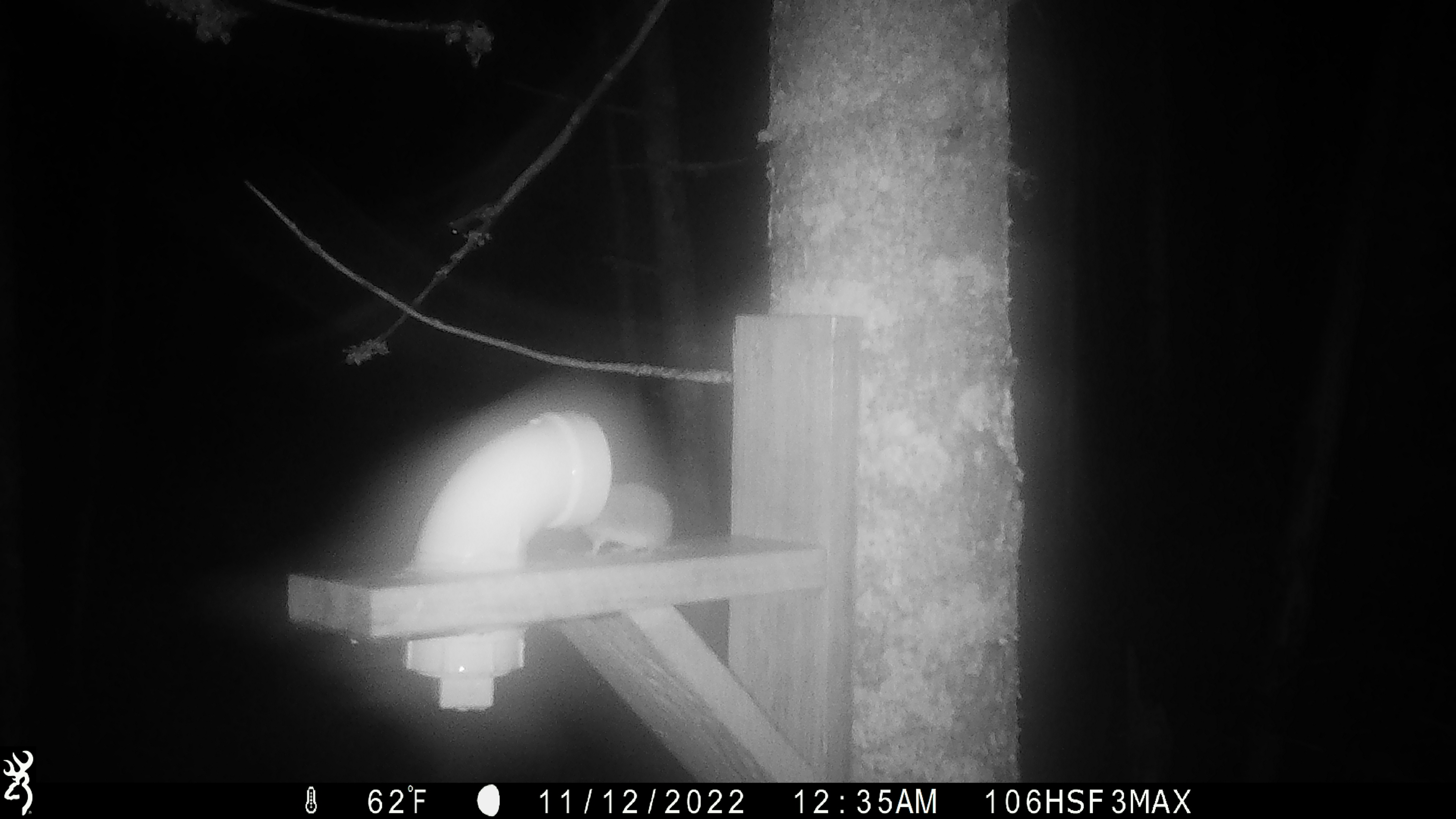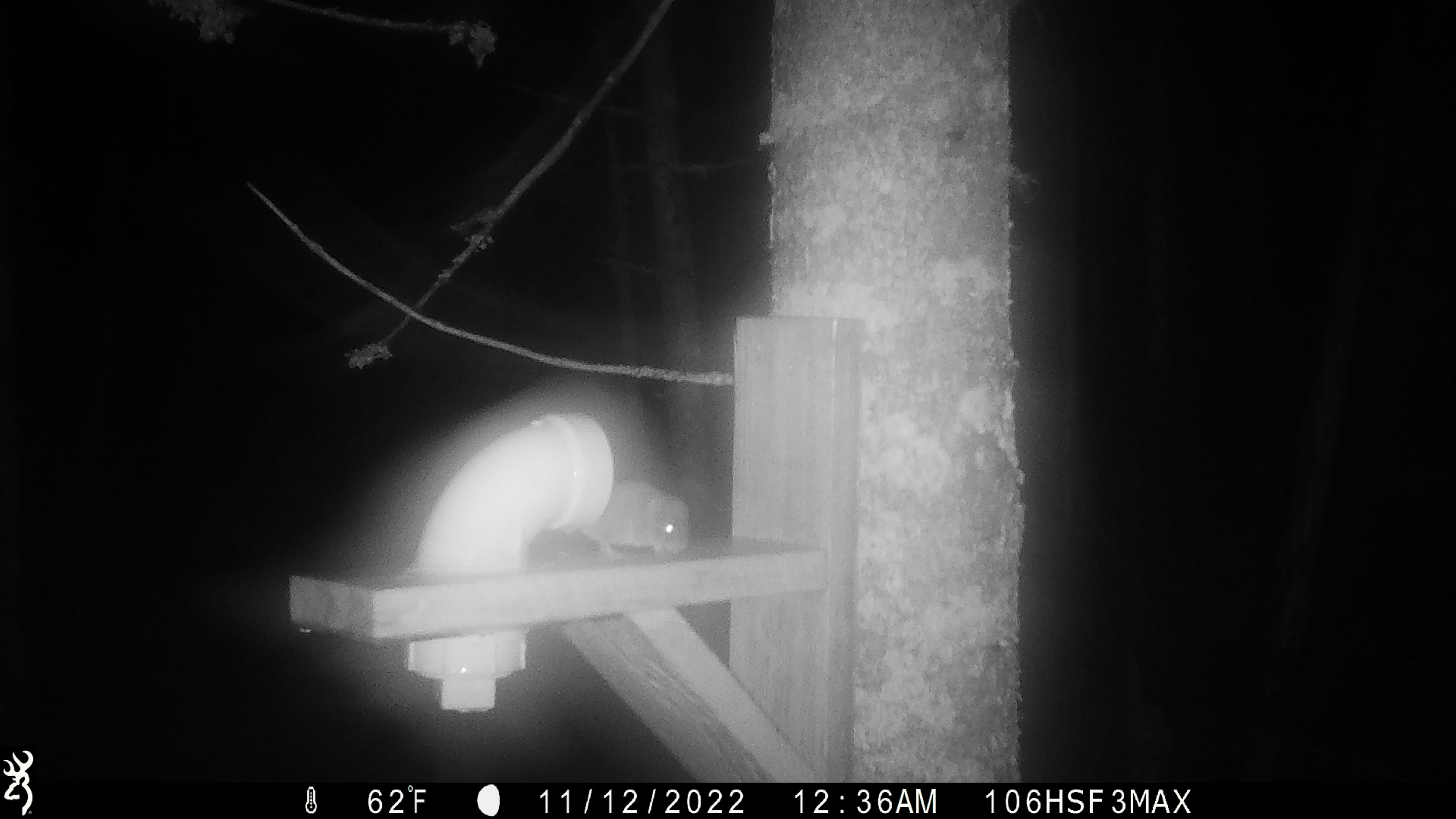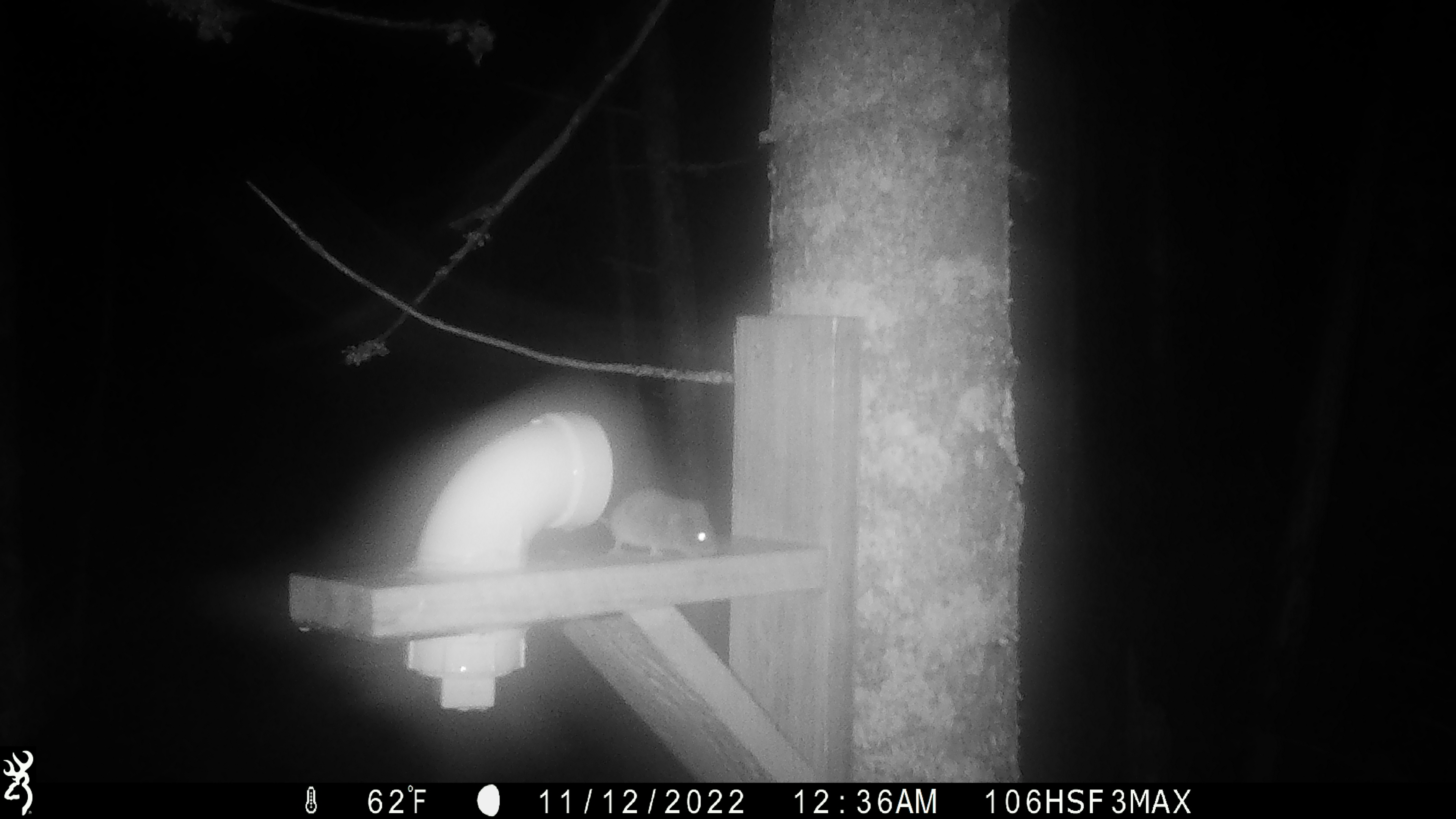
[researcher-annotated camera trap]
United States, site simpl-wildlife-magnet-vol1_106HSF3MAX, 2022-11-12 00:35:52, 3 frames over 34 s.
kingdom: Animalia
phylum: Chordata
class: Mammalia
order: Rodentia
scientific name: Rodentia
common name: mouse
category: mouse sp.